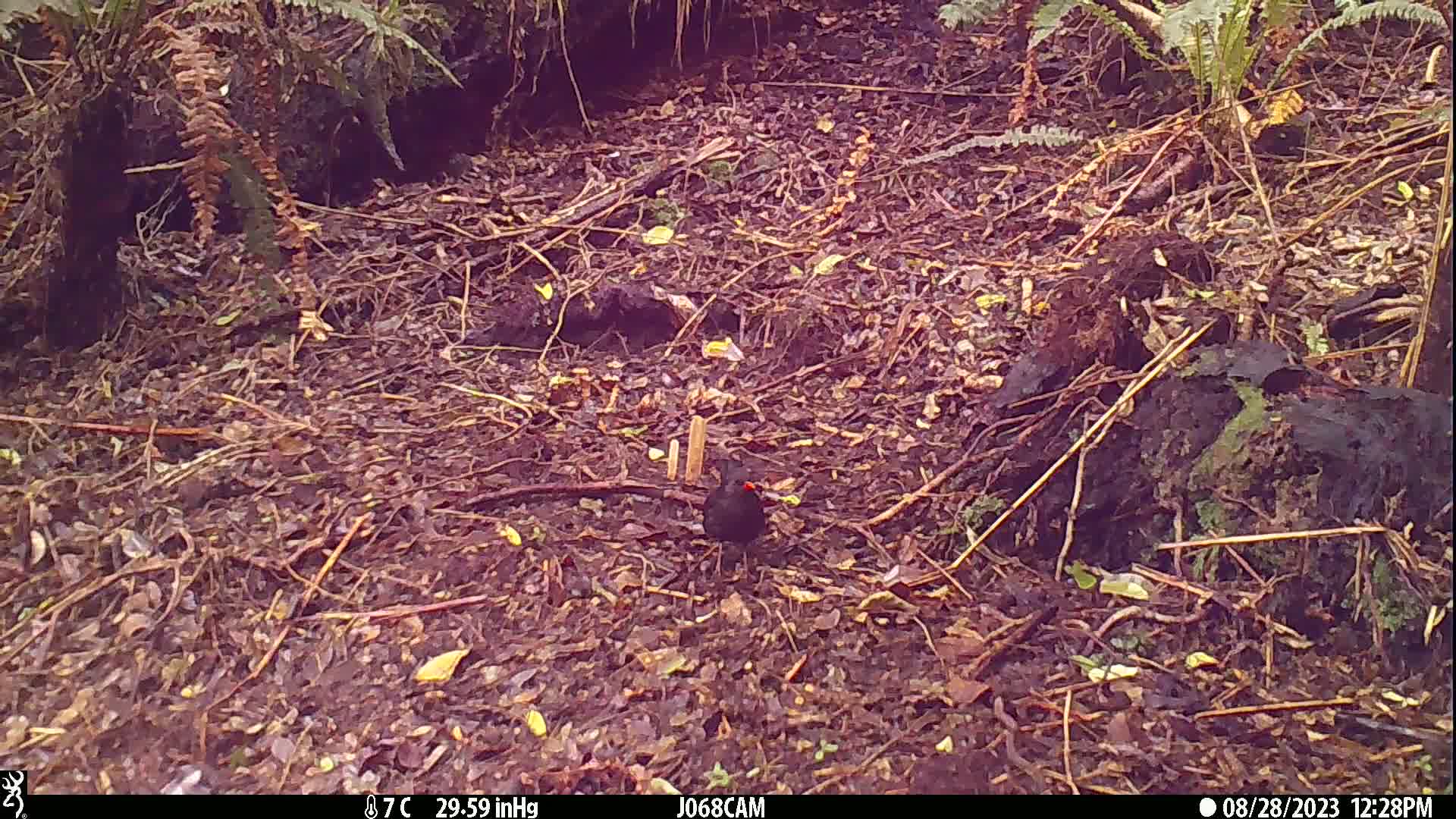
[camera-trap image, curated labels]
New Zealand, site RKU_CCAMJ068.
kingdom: Animalia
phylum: Chordata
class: Aves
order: Passeriformes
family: Turdidae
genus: Turdus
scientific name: Turdus merula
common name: eurasian blackbird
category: blackbird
Blackbird (eurasian blackbird) (Turdus merula).